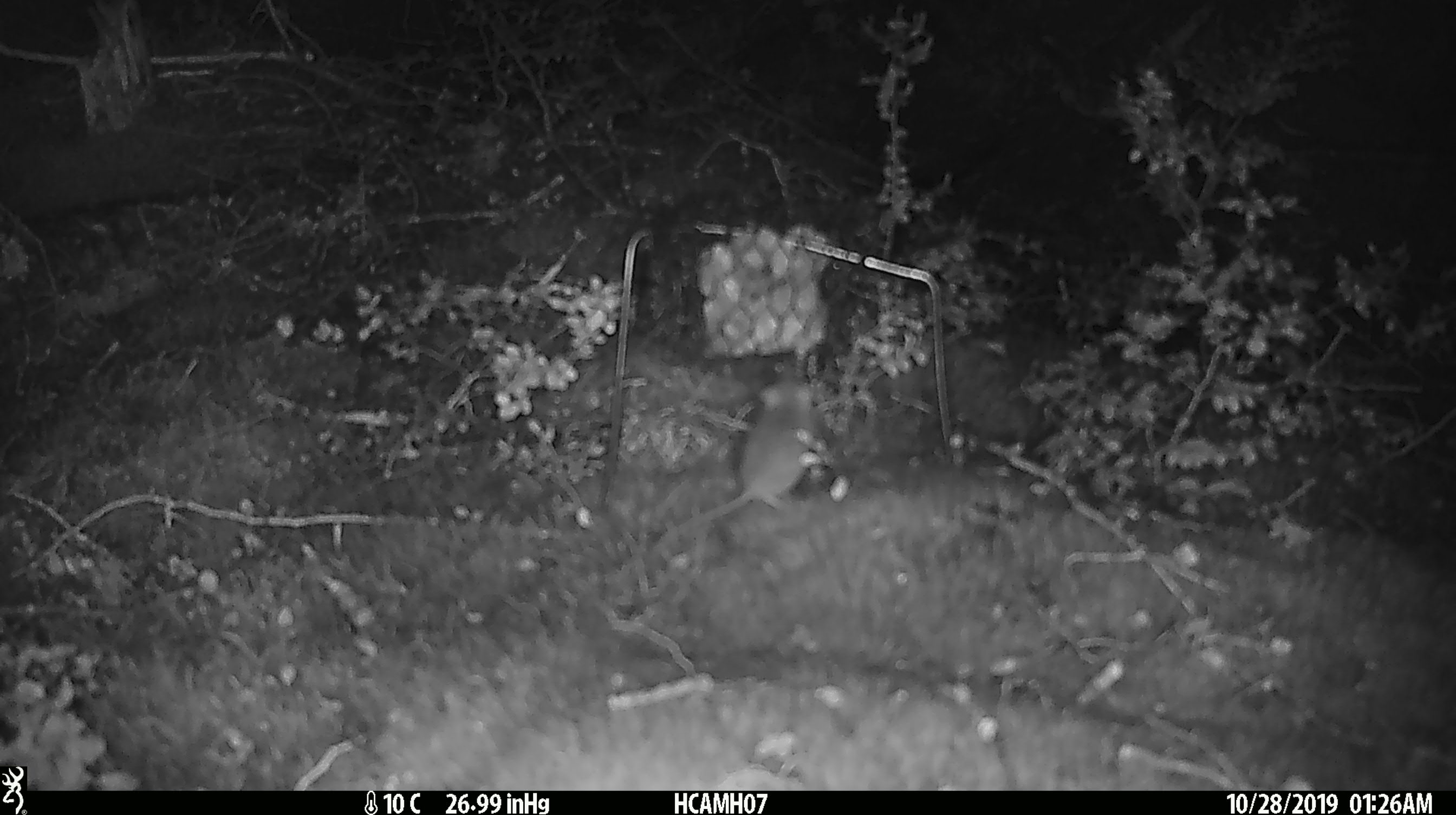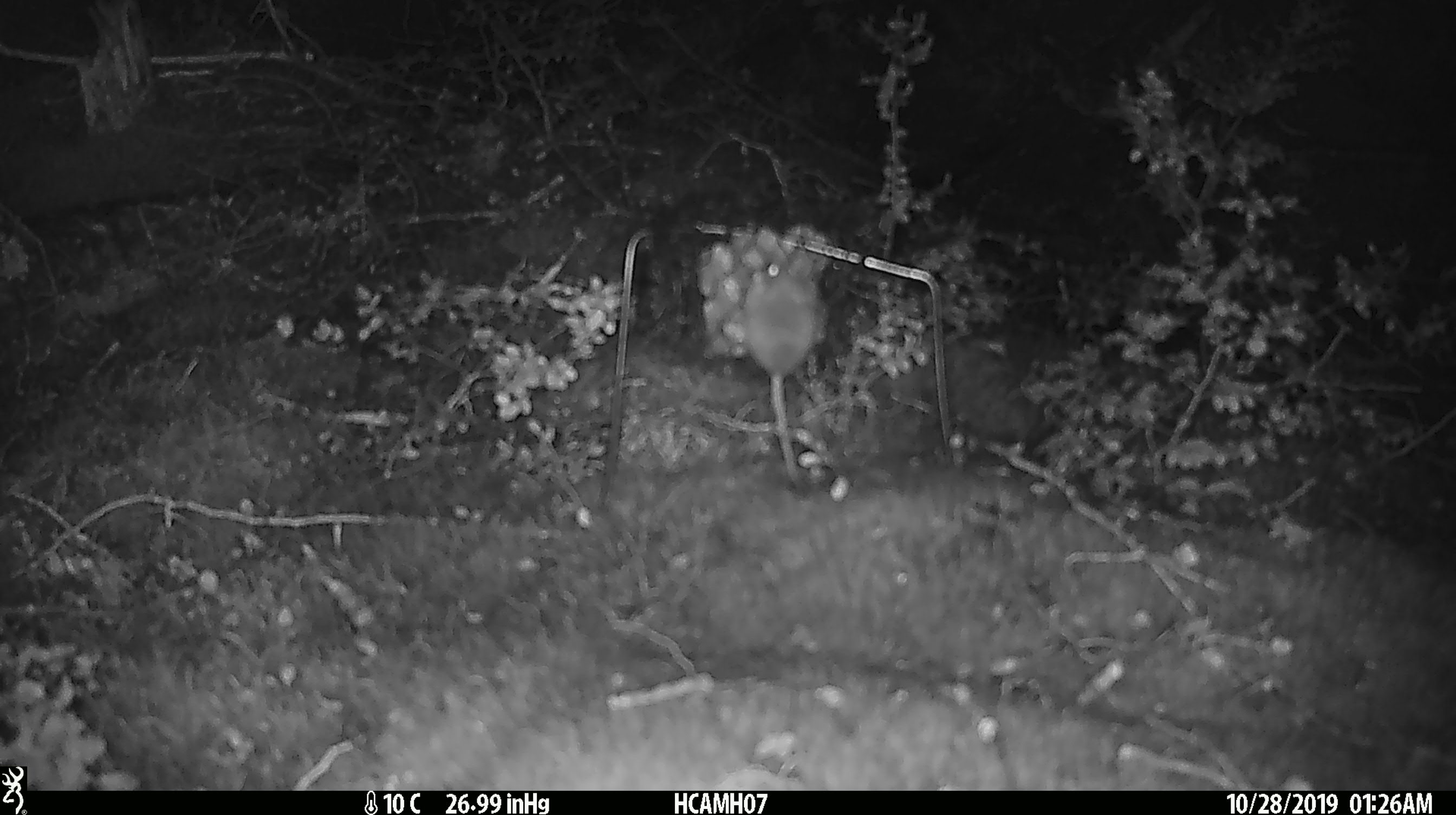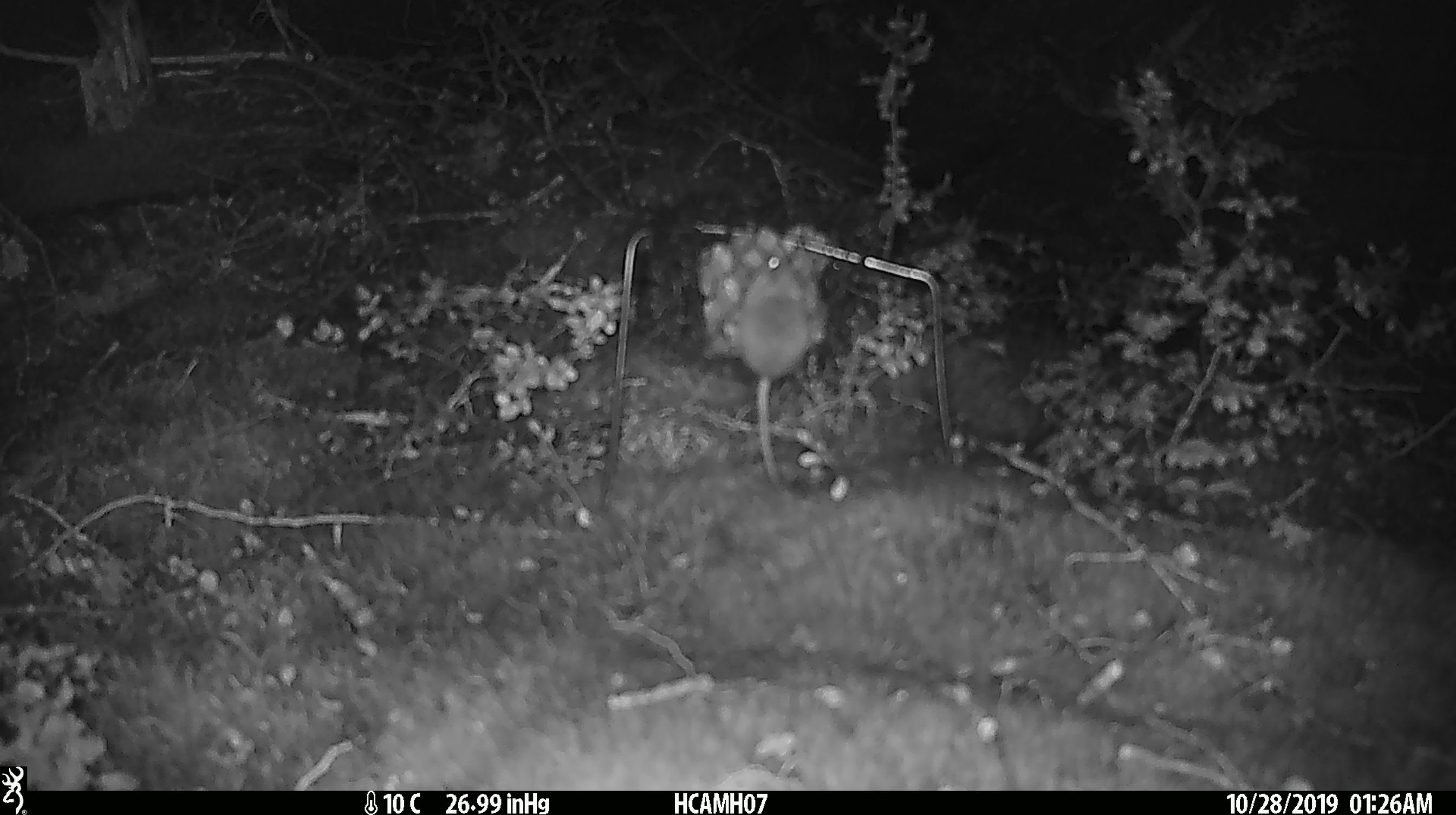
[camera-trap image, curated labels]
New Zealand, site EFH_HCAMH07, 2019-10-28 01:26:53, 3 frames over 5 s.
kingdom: Animalia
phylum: Chordata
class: Mammalia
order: Rodentia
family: Muridae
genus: Mus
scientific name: Mus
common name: mouse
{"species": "mouse (Mus)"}